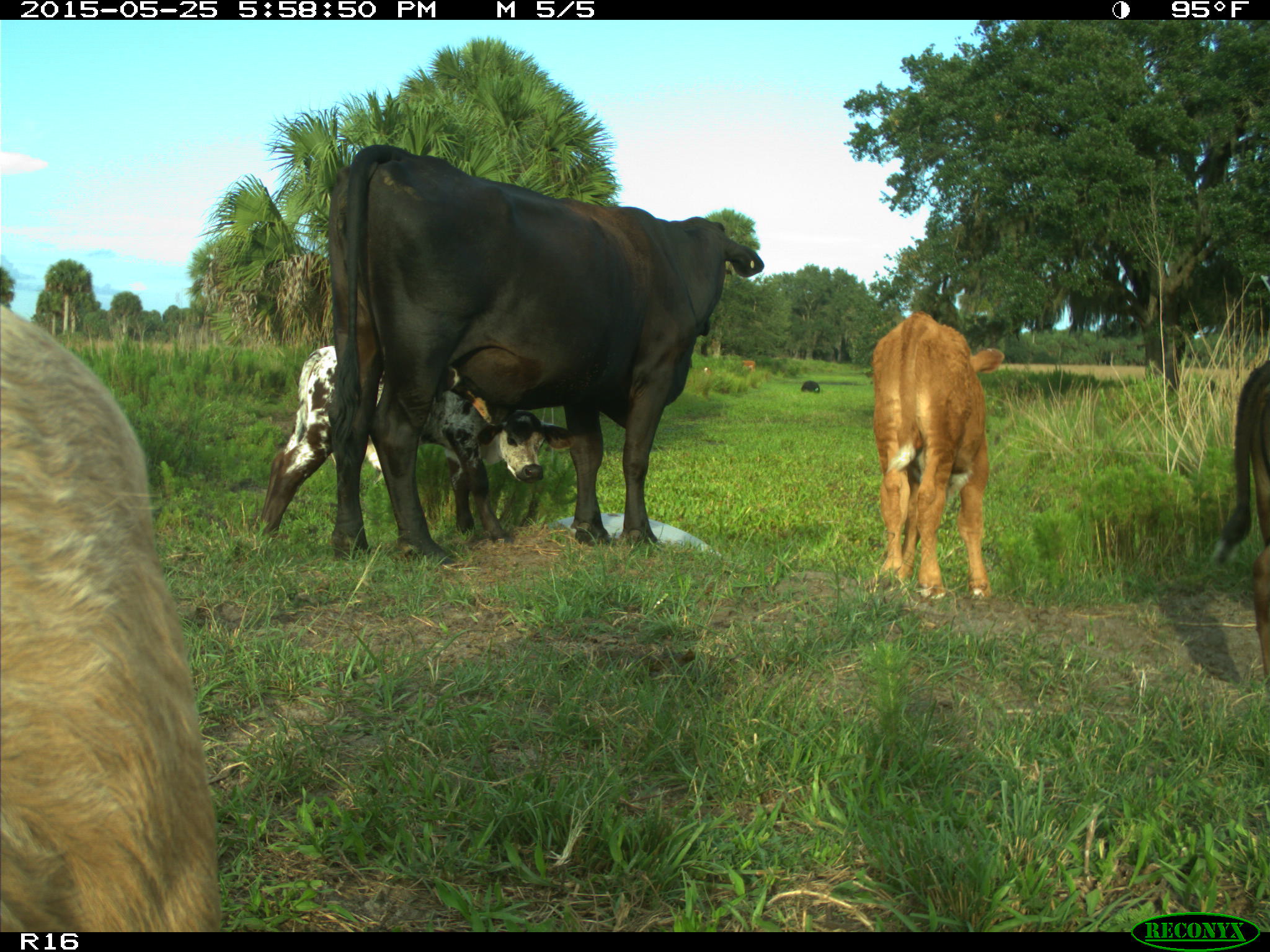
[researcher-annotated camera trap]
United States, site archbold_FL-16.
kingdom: Animalia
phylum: Chordata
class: Mammalia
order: Artiodactyla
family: Bovidae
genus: Bos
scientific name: Bos taurus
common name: domestic cow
Bos taurus (domestic cow).